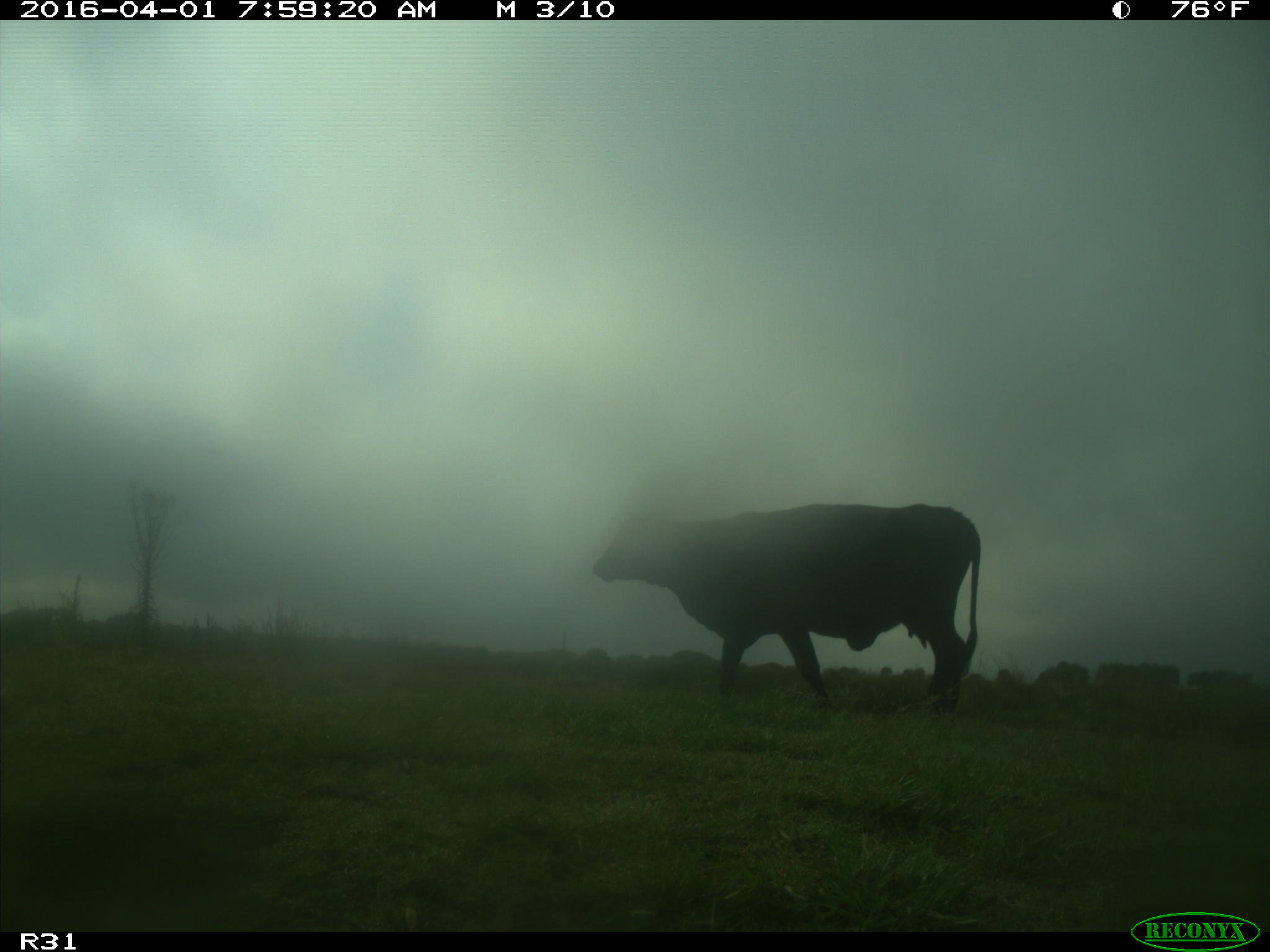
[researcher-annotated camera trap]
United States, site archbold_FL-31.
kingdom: Animalia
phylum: Chordata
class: Mammalia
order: Artiodactyla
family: Bovidae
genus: Bos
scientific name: Bos taurus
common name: domestic cow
Bos taurus (domestic cow).